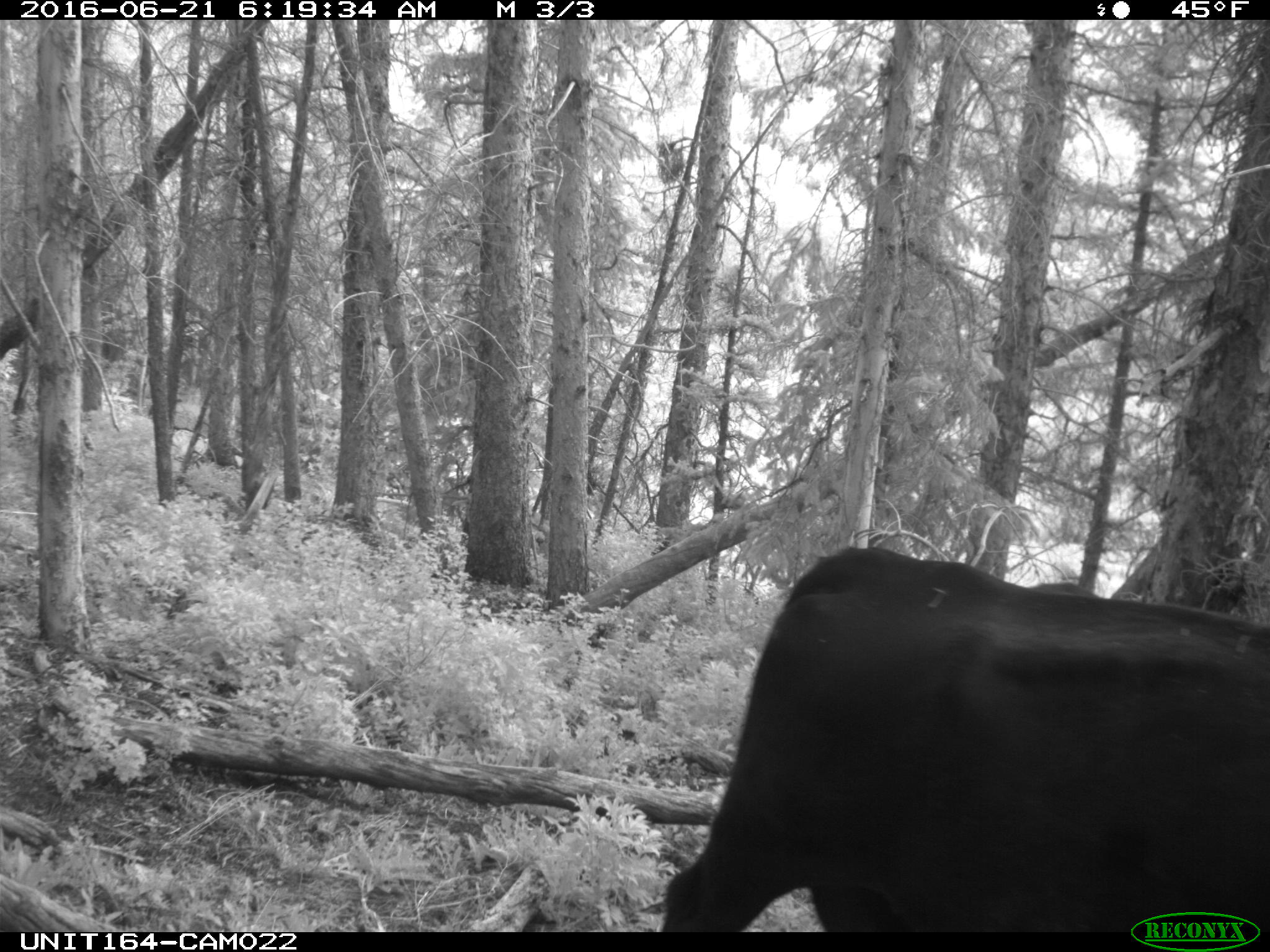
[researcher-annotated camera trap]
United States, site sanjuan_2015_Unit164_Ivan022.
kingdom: Animalia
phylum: Chordata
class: Mammalia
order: Artiodactyla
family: Bovidae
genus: Bos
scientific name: Bos taurus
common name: domestic cow